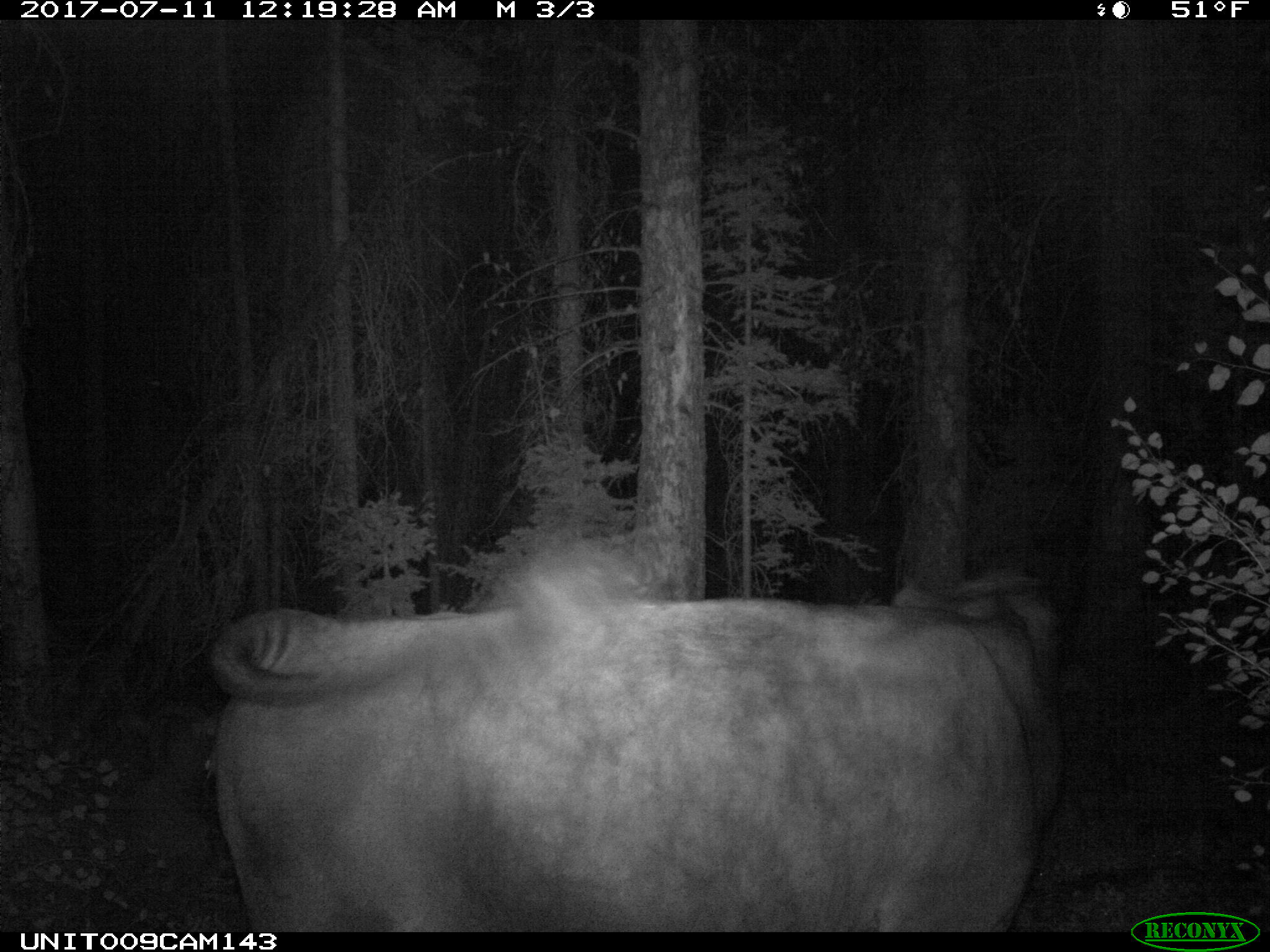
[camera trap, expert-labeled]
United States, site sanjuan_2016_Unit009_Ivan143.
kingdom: Animalia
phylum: Chordata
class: Mammalia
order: Artiodactyla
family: Bovidae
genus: Bos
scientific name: Bos taurus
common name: domestic cow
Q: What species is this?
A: Bos taurus (domestic cow).